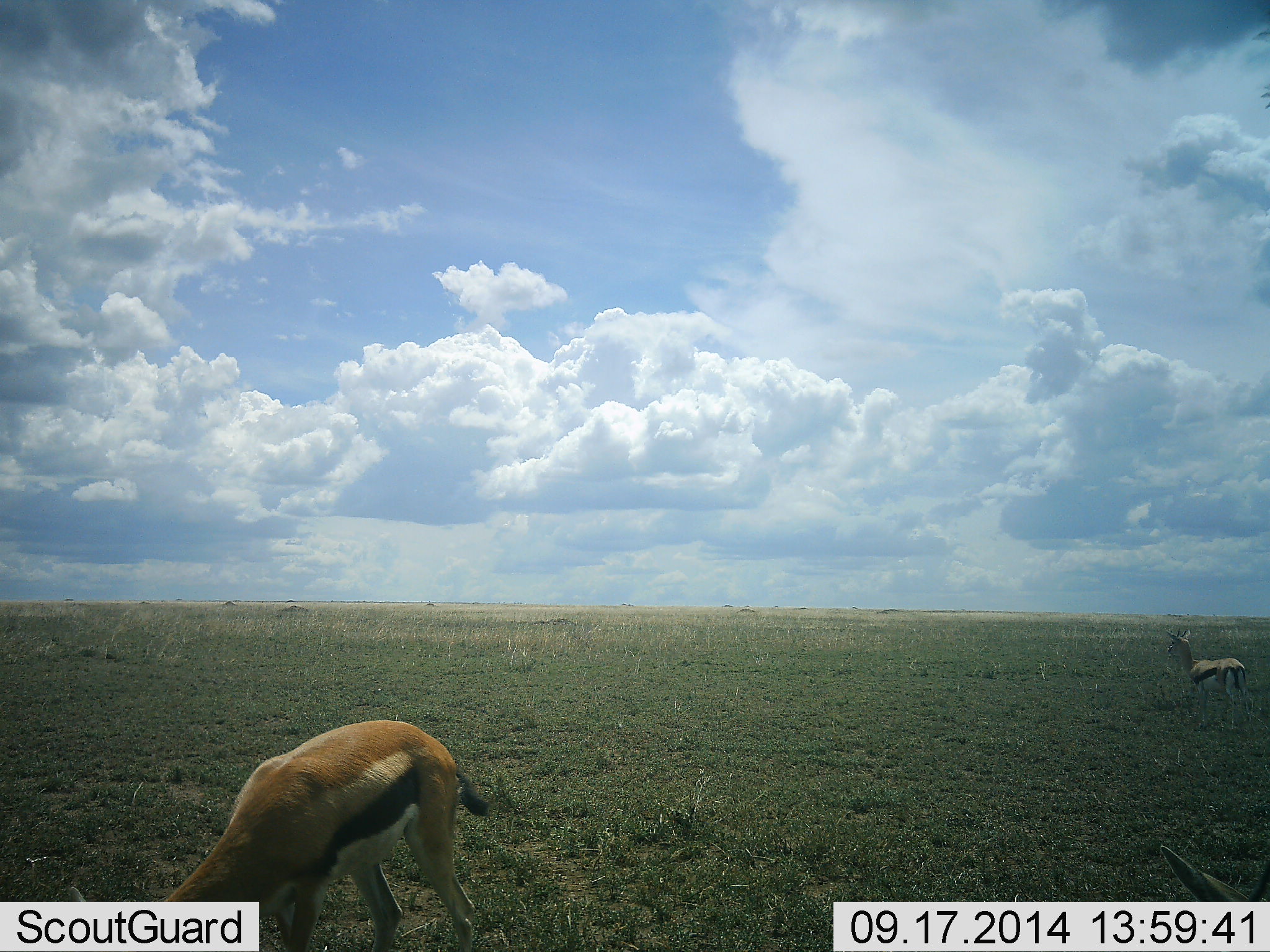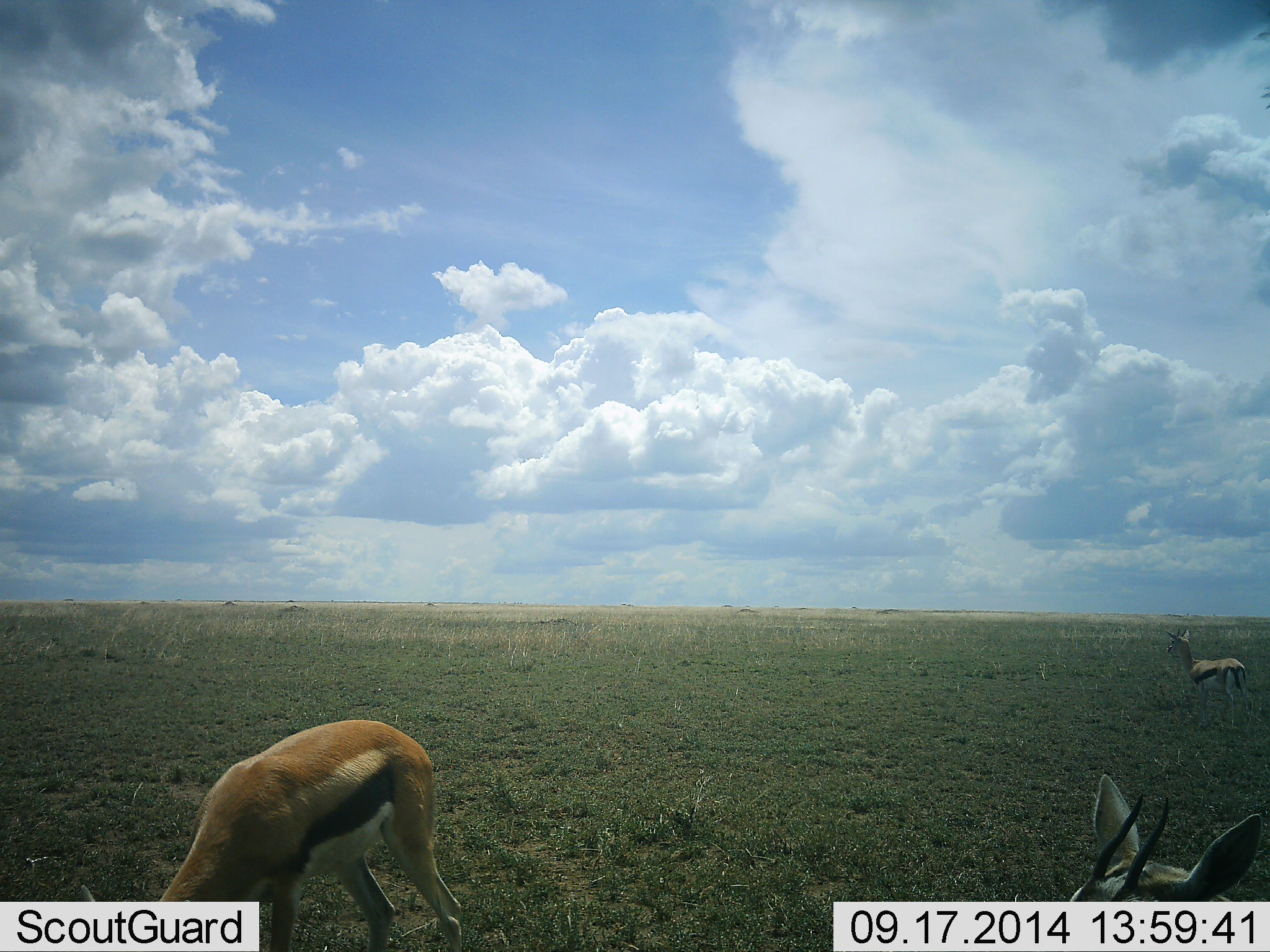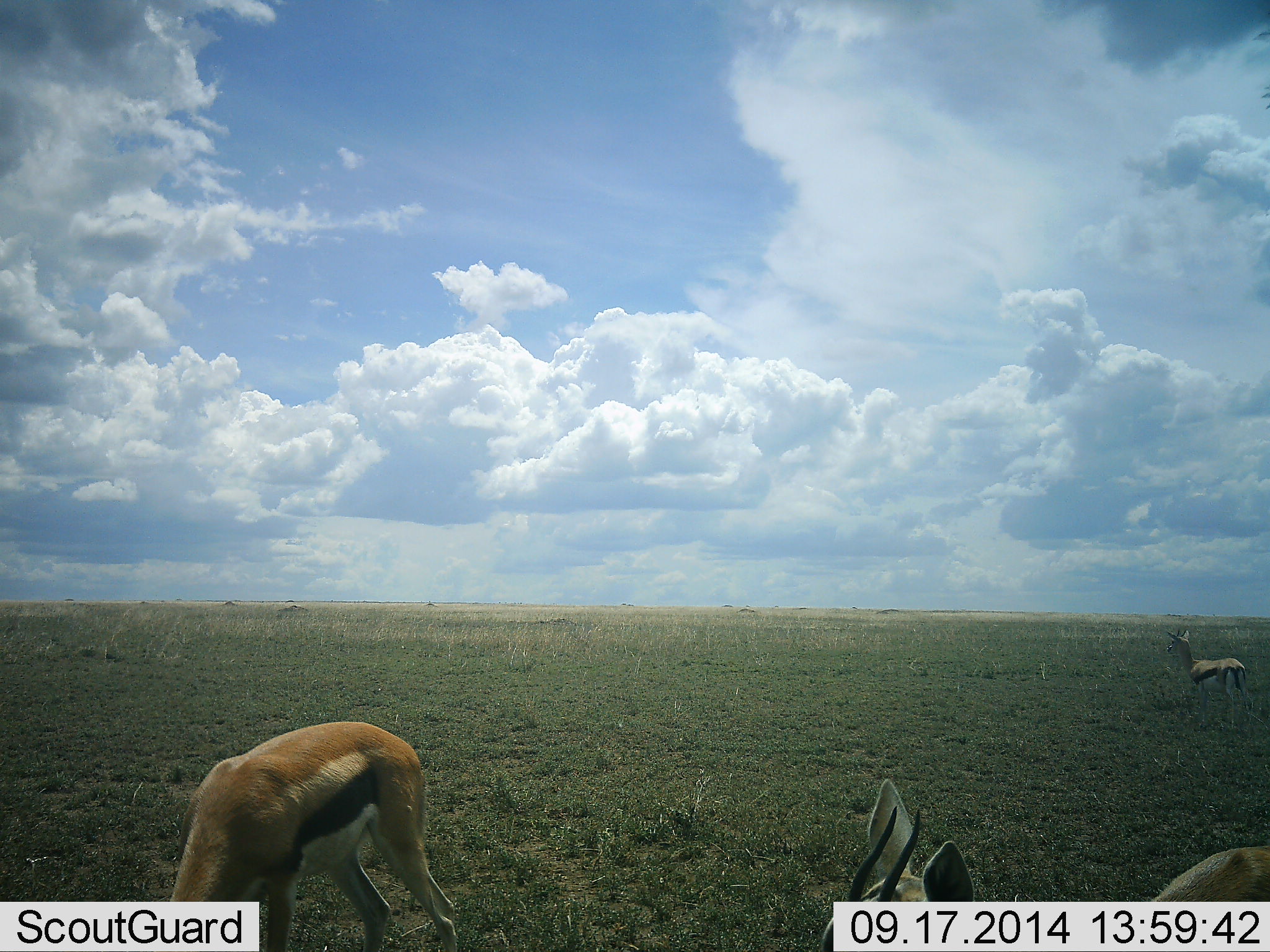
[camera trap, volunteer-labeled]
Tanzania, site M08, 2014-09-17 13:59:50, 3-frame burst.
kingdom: Animalia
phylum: Chordata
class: Mammalia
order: Artiodactyla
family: Bovidae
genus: Eudorcas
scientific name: Eudorcas thomsonii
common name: thomson's gazelle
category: gazellethomsons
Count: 3.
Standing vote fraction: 70%.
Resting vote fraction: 0%.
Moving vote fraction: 50%.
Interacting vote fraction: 0%.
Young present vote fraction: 0%.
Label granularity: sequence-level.